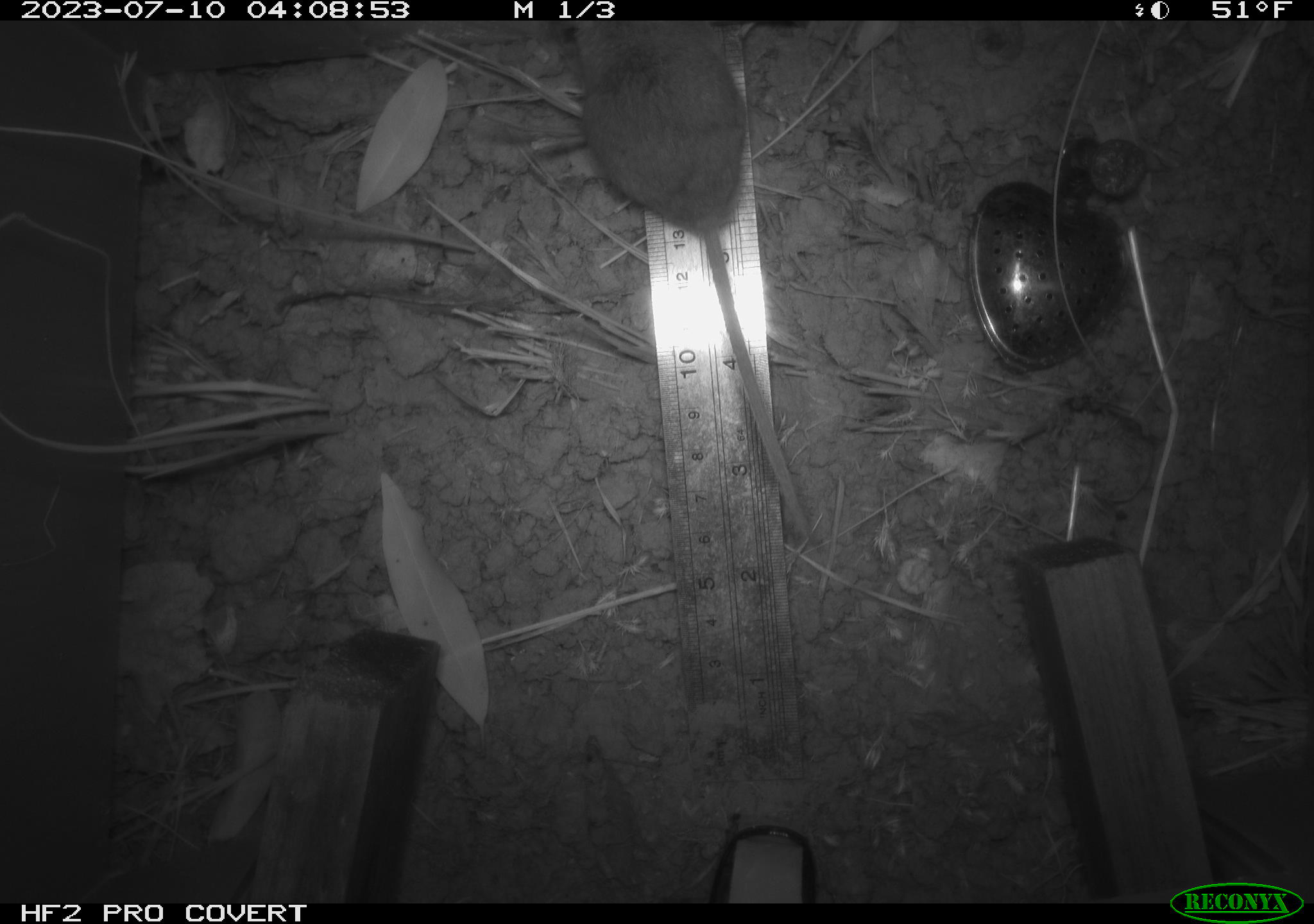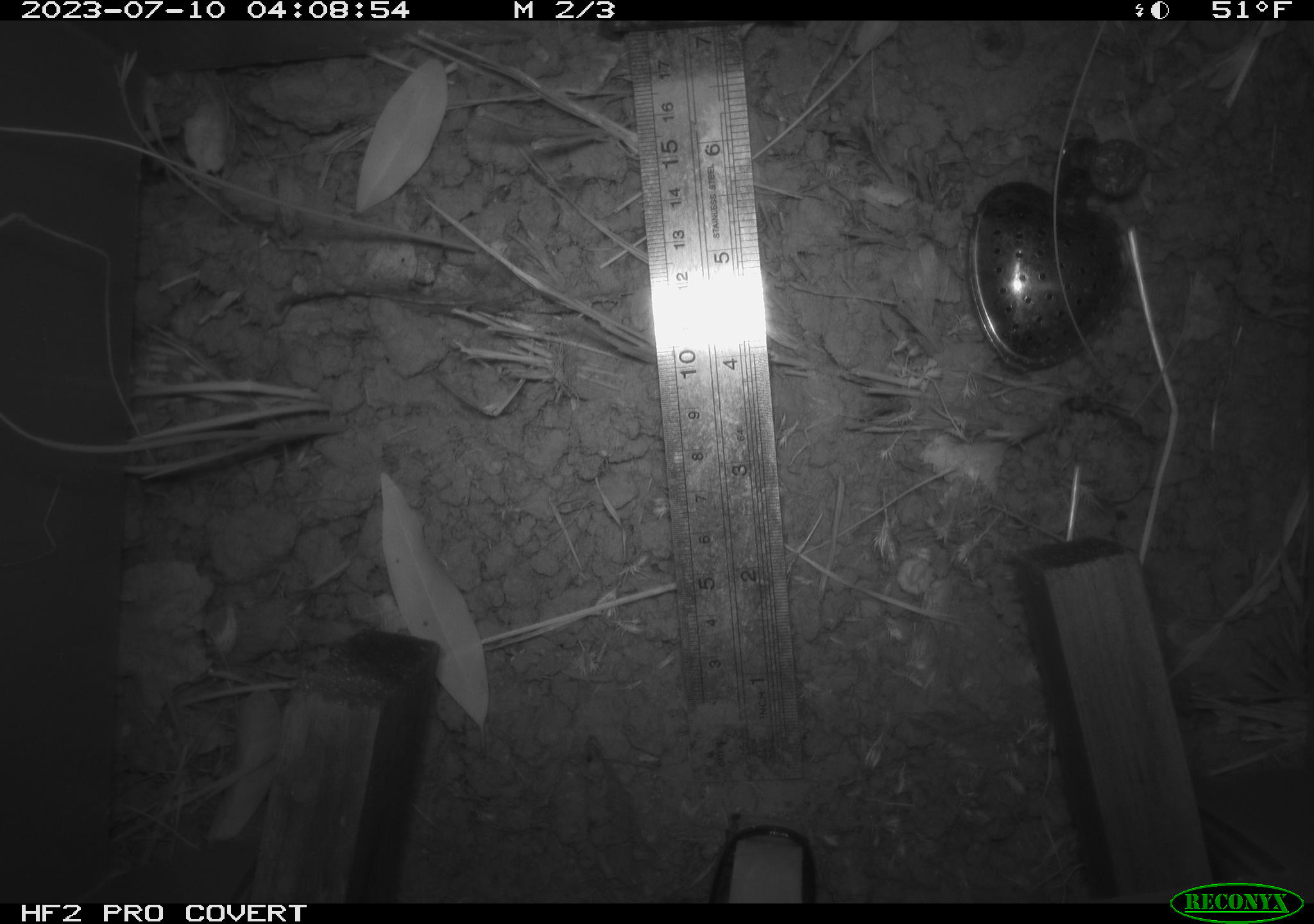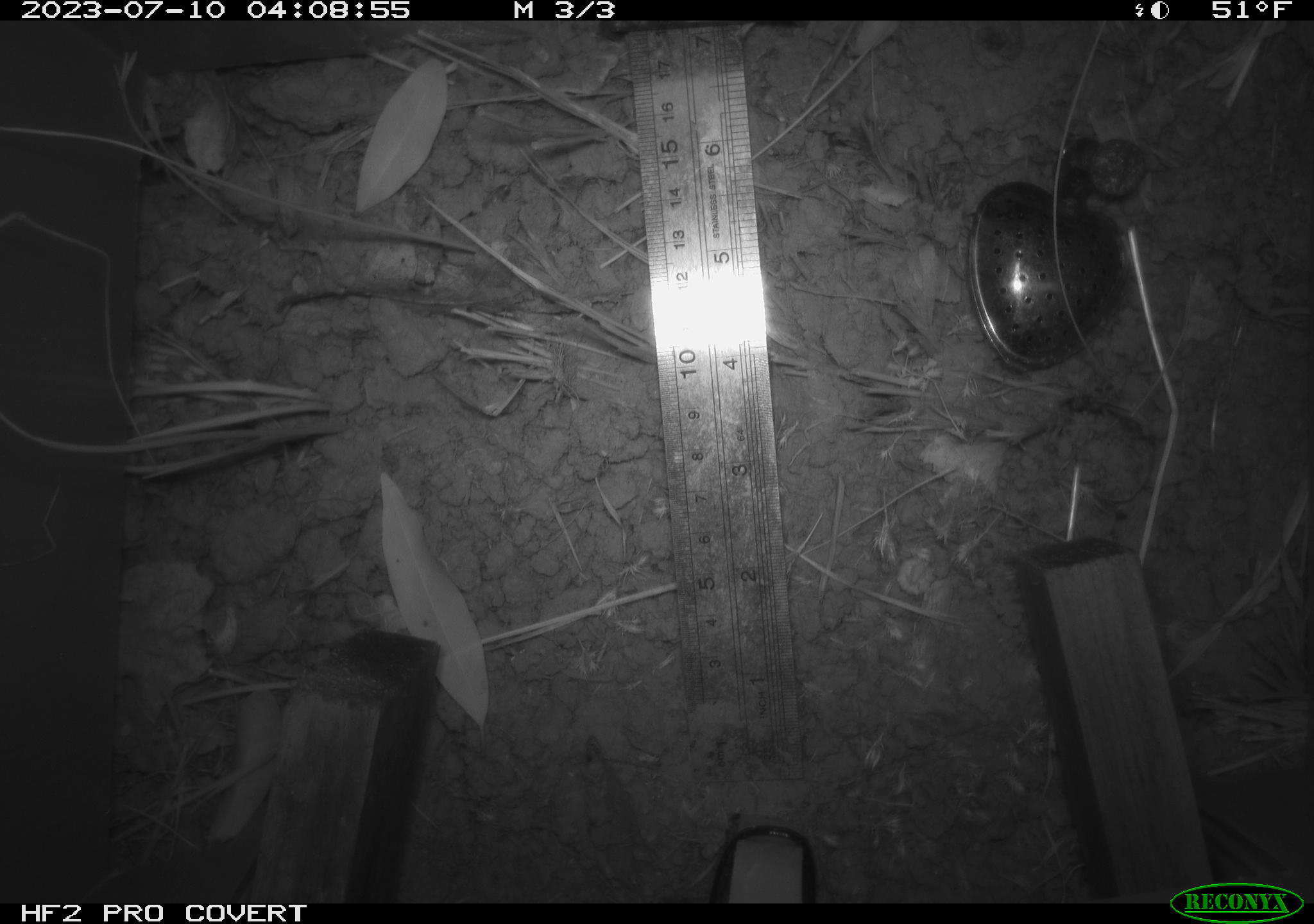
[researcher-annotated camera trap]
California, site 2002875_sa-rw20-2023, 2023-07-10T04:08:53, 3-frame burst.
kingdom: Animalia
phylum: Chordata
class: Mammalia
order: Rodentia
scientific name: Rodentia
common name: mouse species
Mouse species (Rodentia).